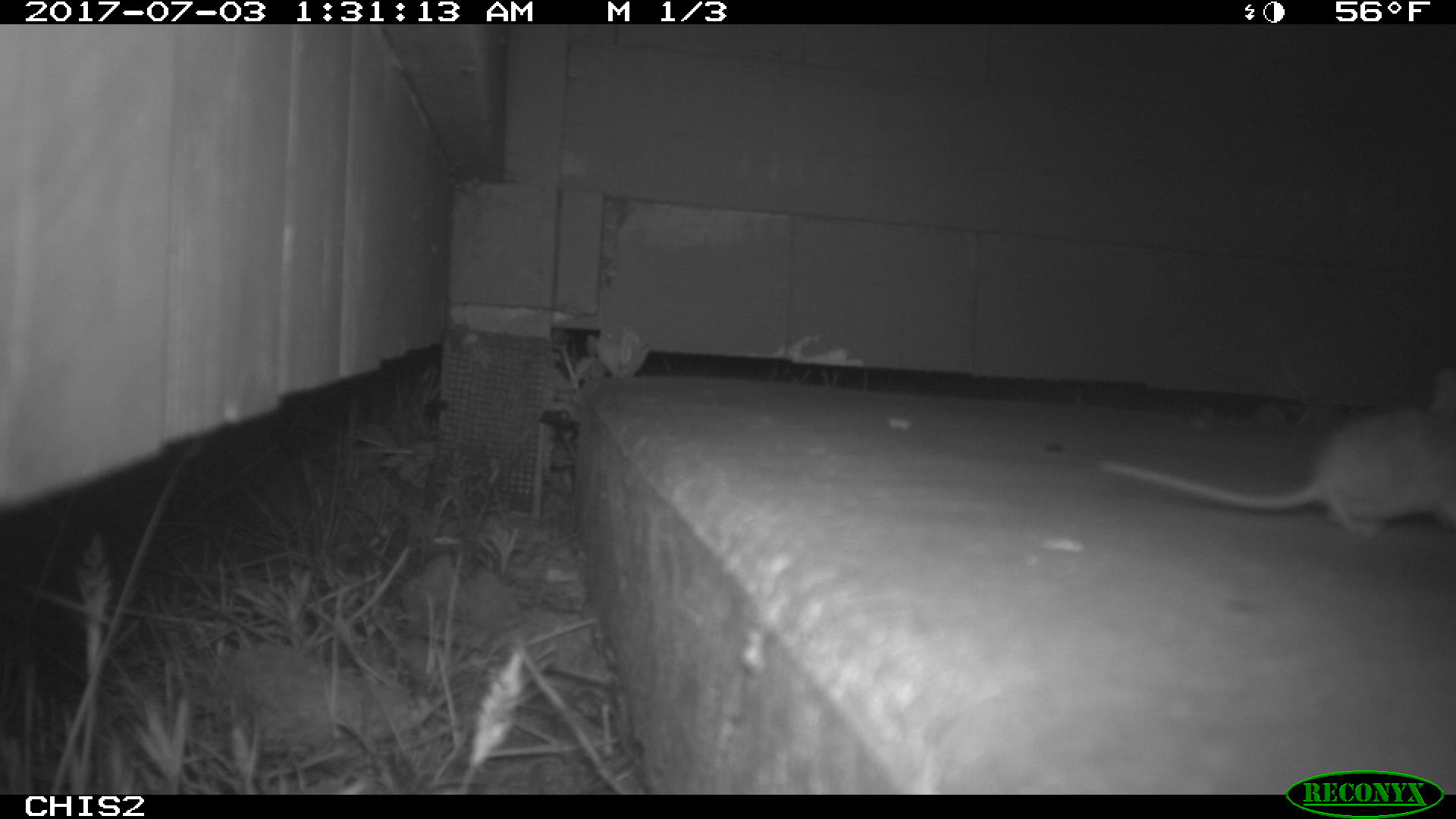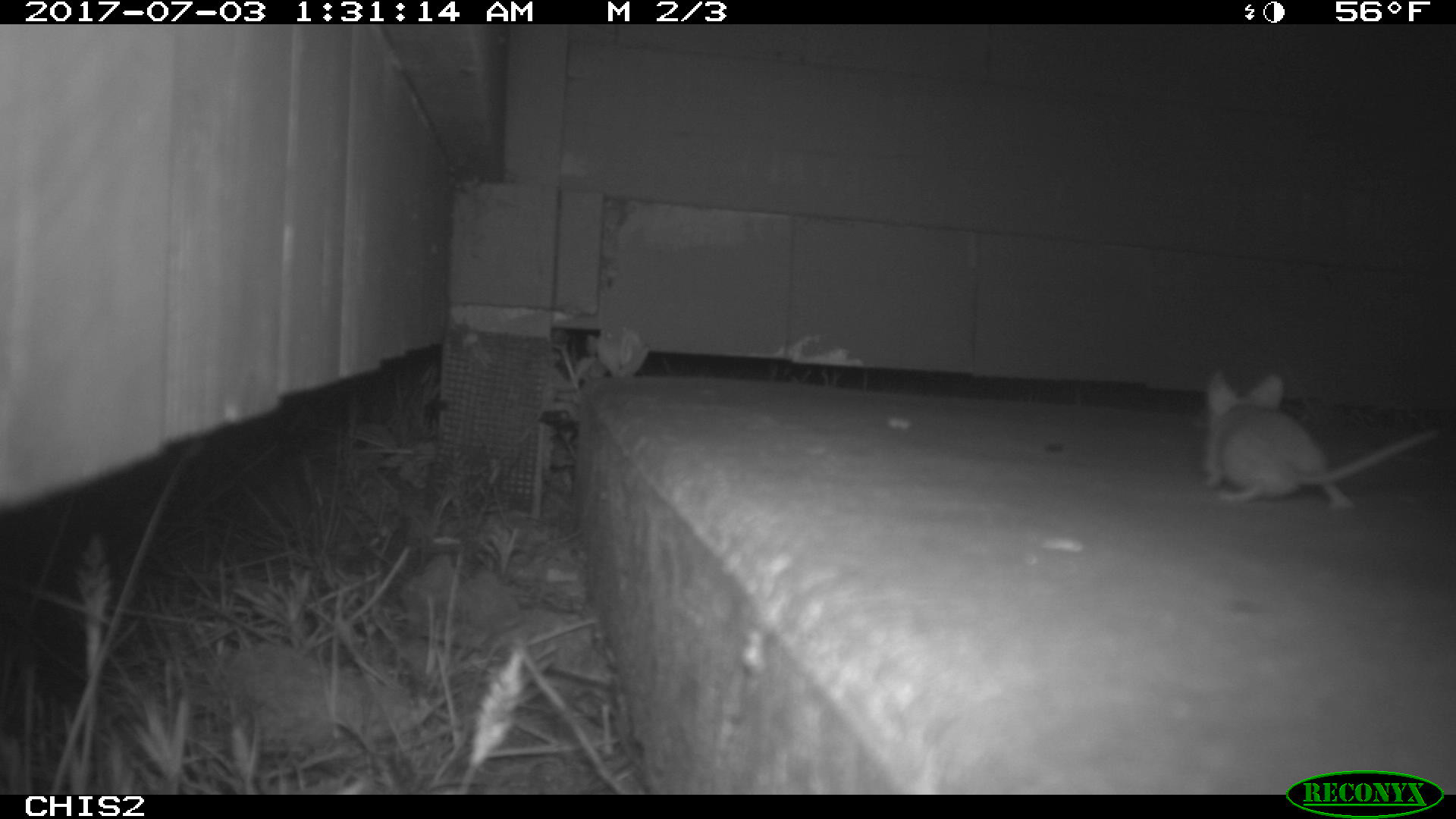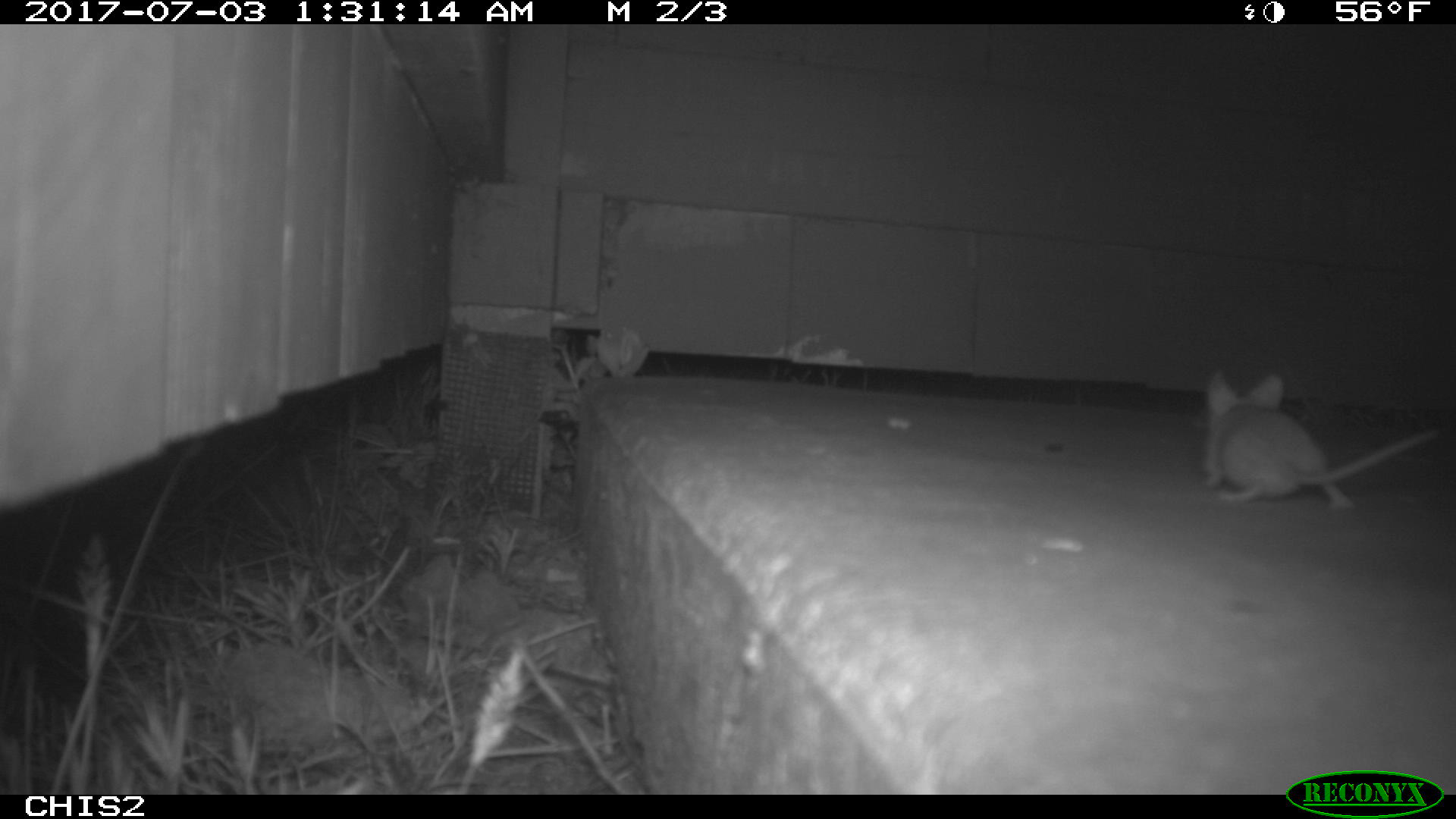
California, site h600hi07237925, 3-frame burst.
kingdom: Animalia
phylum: Chordata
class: Mammalia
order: Rodentia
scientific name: Rodentia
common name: rodent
Rodent (Rodentia).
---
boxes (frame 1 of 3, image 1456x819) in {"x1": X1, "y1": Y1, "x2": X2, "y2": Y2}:
rodent: {"x1": 1097, "y1": 371, "x2": 1455, "y2": 538}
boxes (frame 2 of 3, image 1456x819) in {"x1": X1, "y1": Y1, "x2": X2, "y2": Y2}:
rodent: {"x1": 1198, "y1": 367, "x2": 1440, "y2": 511}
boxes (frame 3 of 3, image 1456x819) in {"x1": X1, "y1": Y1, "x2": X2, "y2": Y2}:
rodent: {"x1": 1194, "y1": 370, "x2": 1442, "y2": 513}